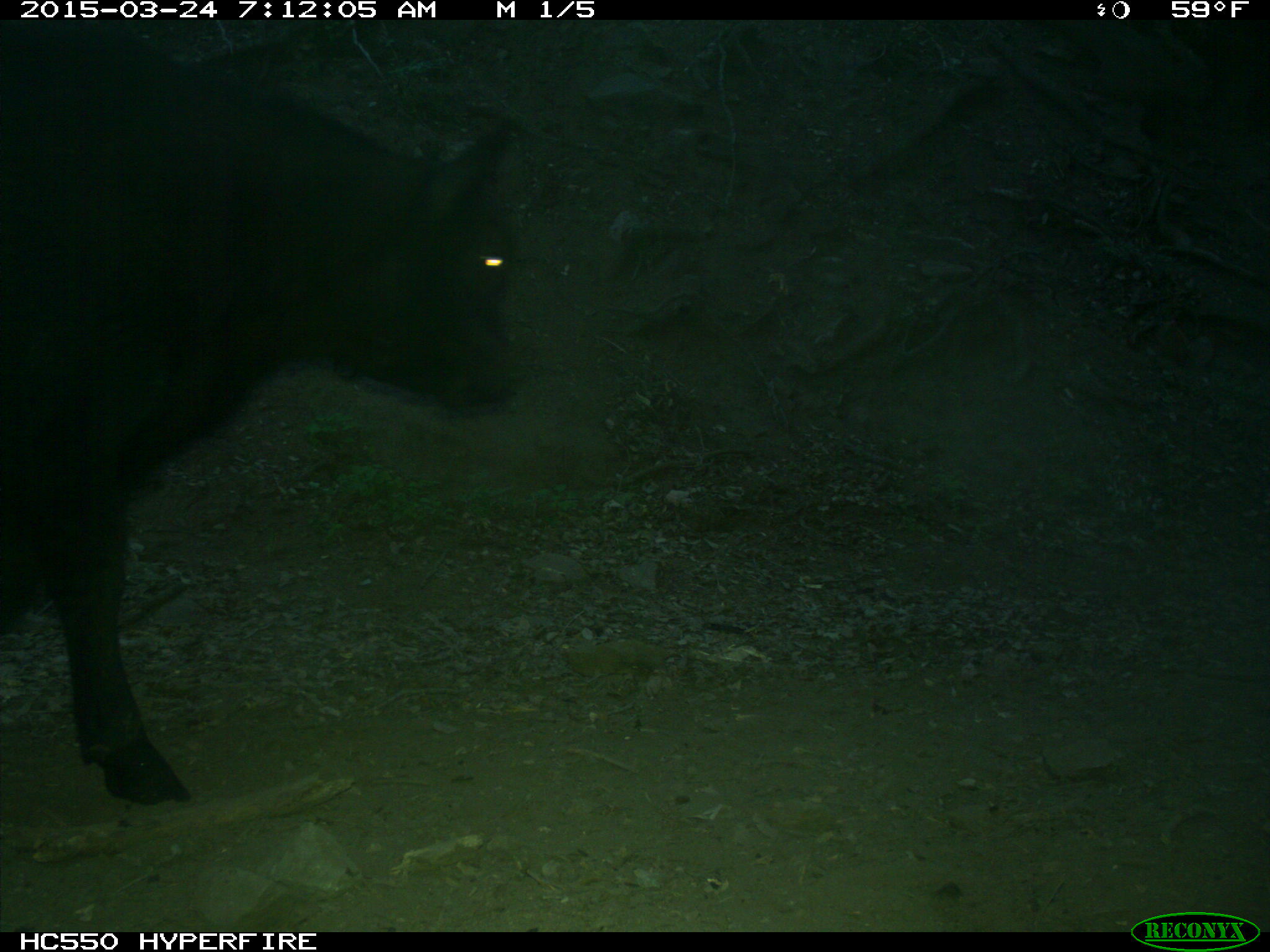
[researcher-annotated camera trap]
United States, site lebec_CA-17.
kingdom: Animalia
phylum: Chordata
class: Mammalia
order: Artiodactyla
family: Bovidae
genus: Bos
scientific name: Bos taurus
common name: domestic cow